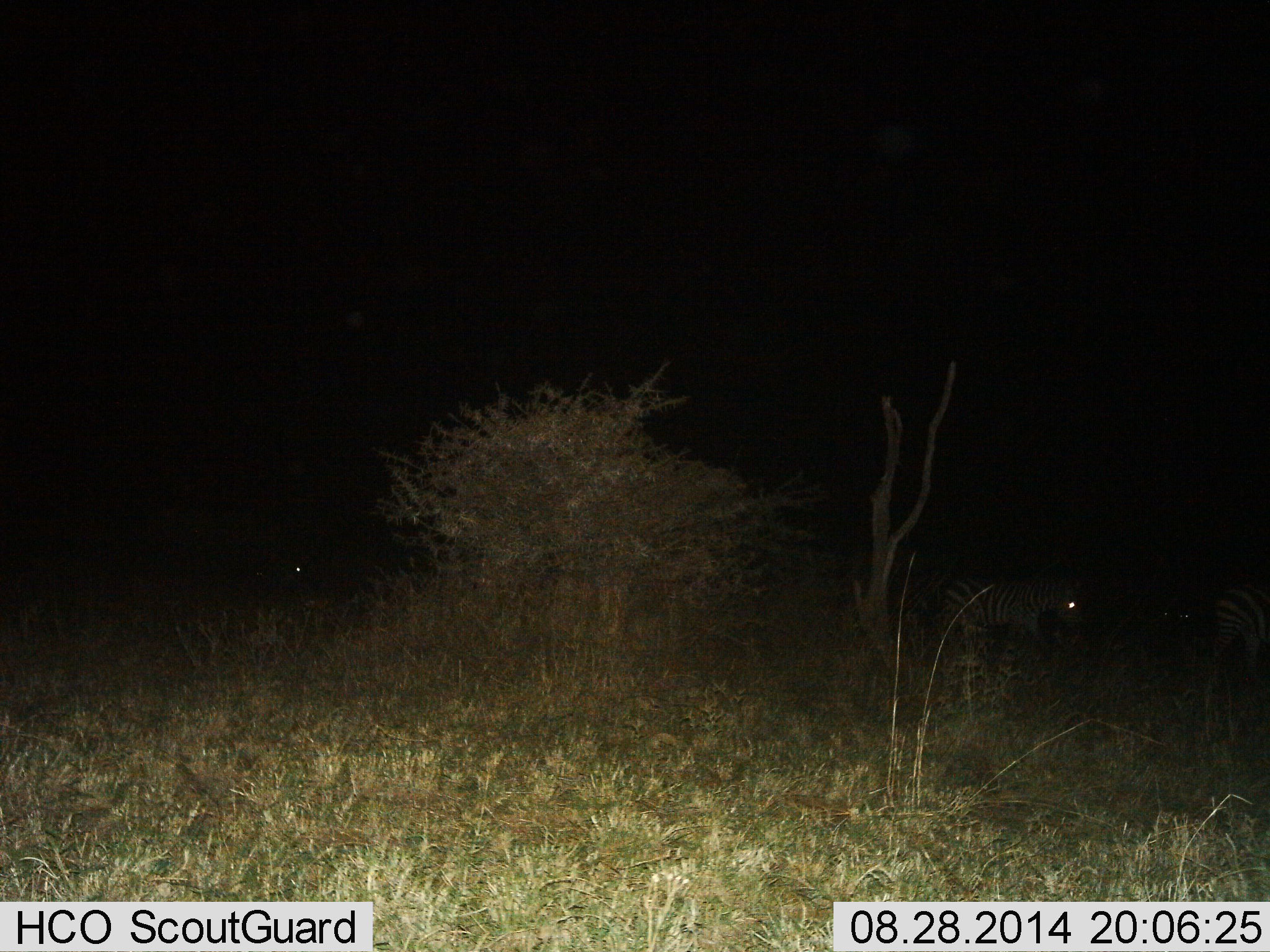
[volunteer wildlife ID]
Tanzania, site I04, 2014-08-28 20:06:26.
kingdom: Animalia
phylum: Chordata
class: Mammalia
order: Perissodactyla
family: Equidae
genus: Equus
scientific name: Equus quagga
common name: plains zebra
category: zebra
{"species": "zebra (plains zebra) (Equus quagga)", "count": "3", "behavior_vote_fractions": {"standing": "36%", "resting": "0%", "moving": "73%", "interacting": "0%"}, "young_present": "0%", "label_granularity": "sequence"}